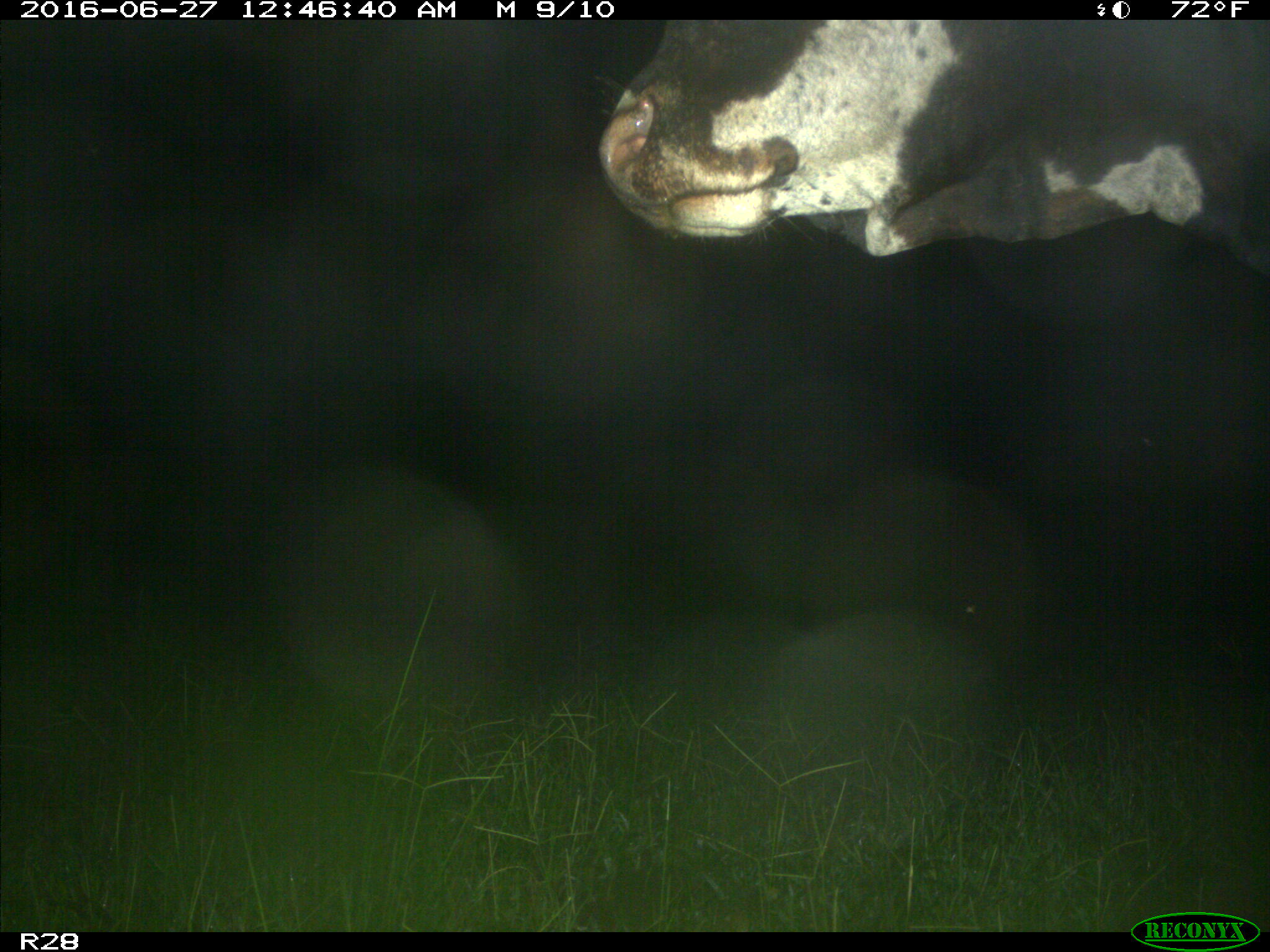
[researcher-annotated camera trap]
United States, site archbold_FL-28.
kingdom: Animalia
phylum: Chordata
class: Mammalia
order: Artiodactyla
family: Bovidae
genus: Bos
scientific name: Bos taurus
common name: domestic cow